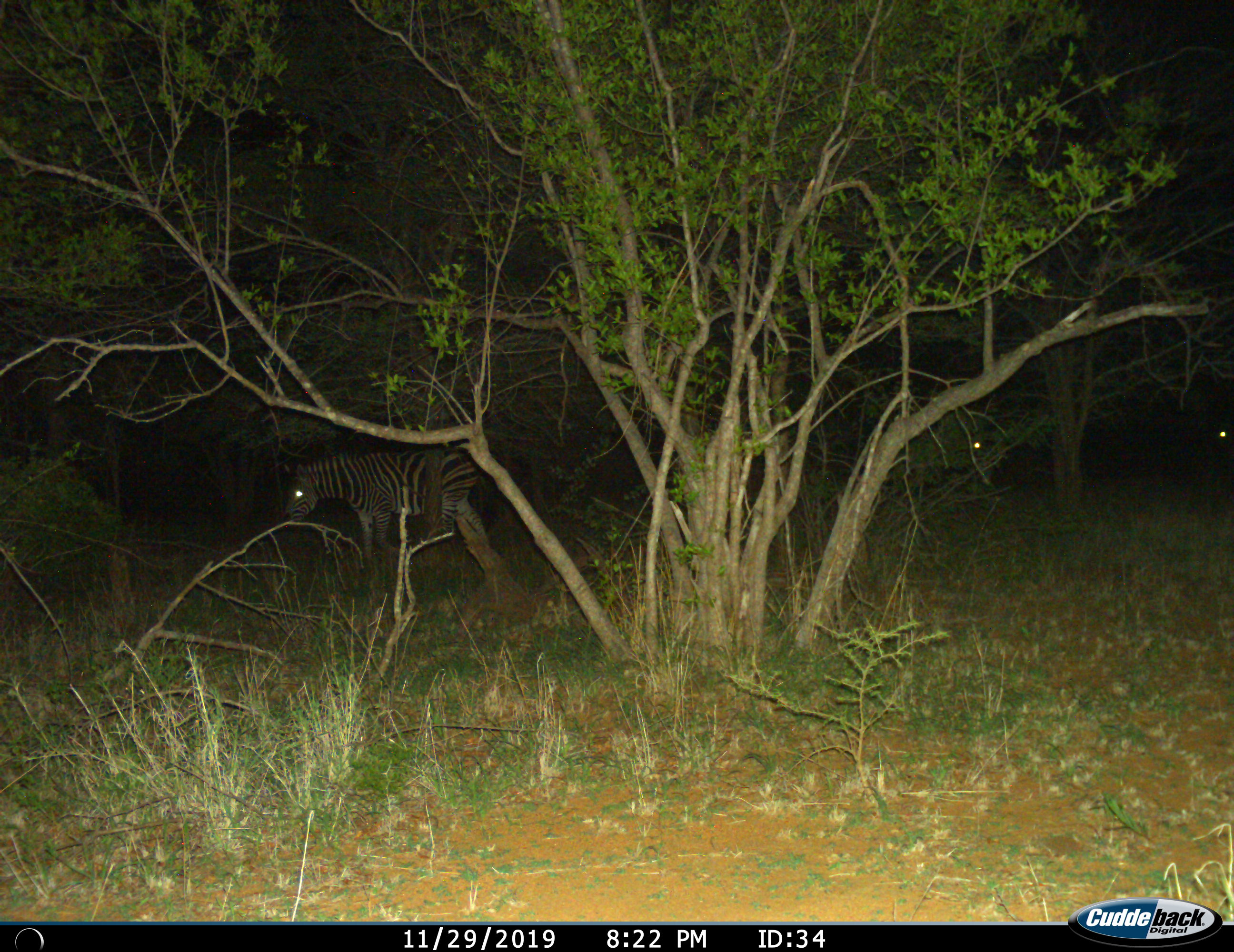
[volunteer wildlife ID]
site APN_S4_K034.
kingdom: Animalia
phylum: Chordata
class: Mammalia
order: Perissodactyla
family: Equidae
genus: Equus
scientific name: Equus quagga burchellii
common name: burchell's zebra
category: zebraburchells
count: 3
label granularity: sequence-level